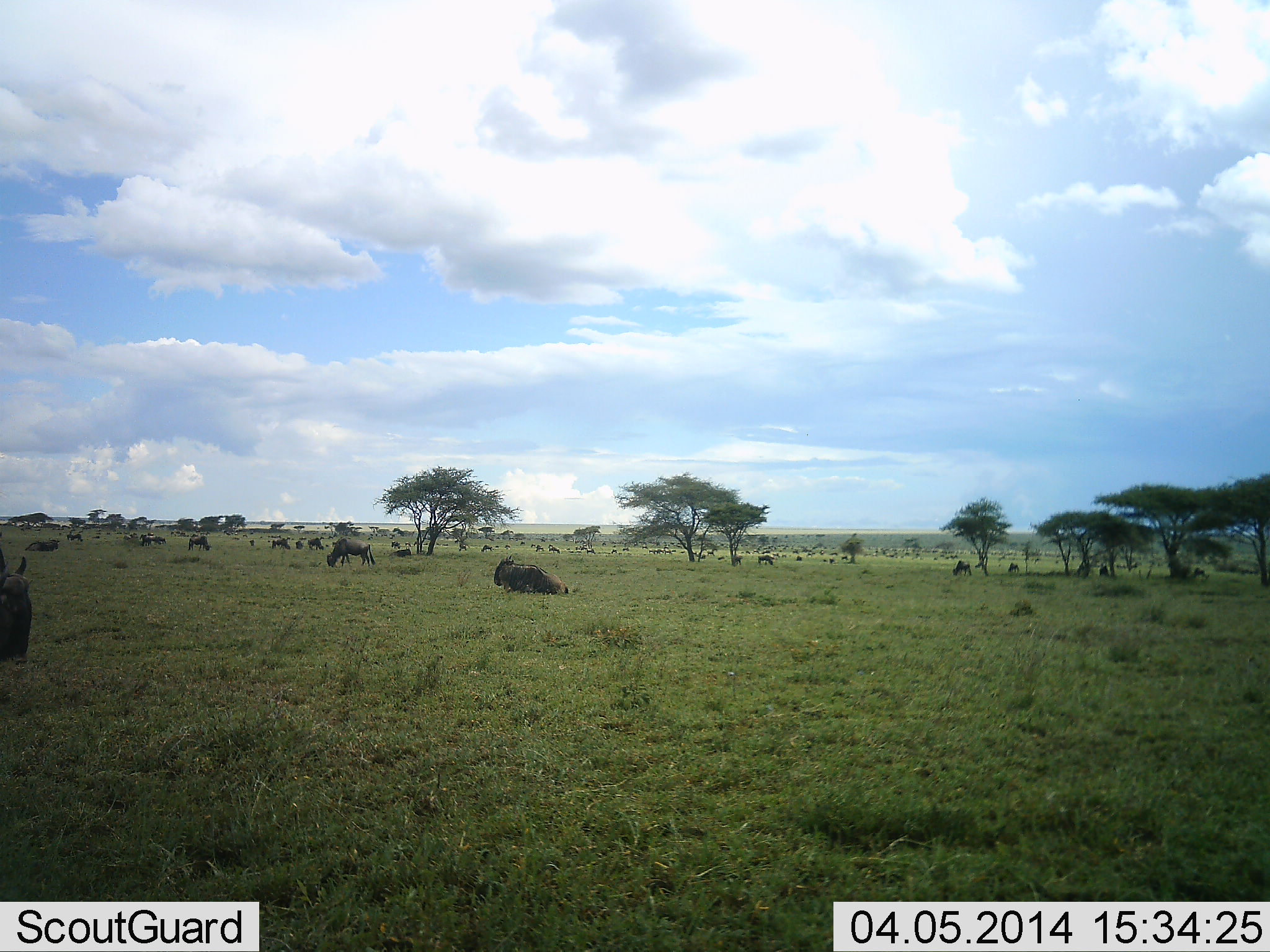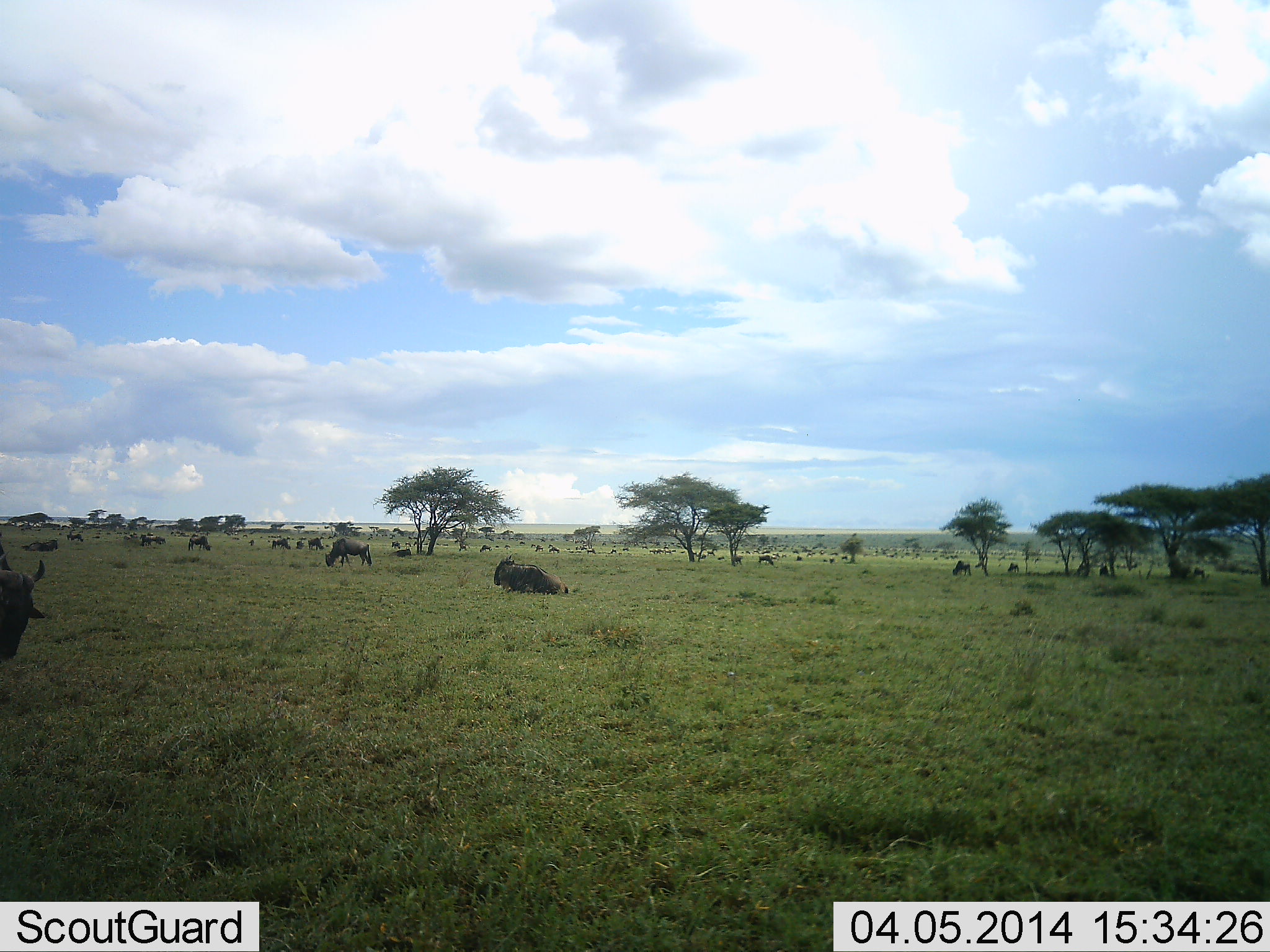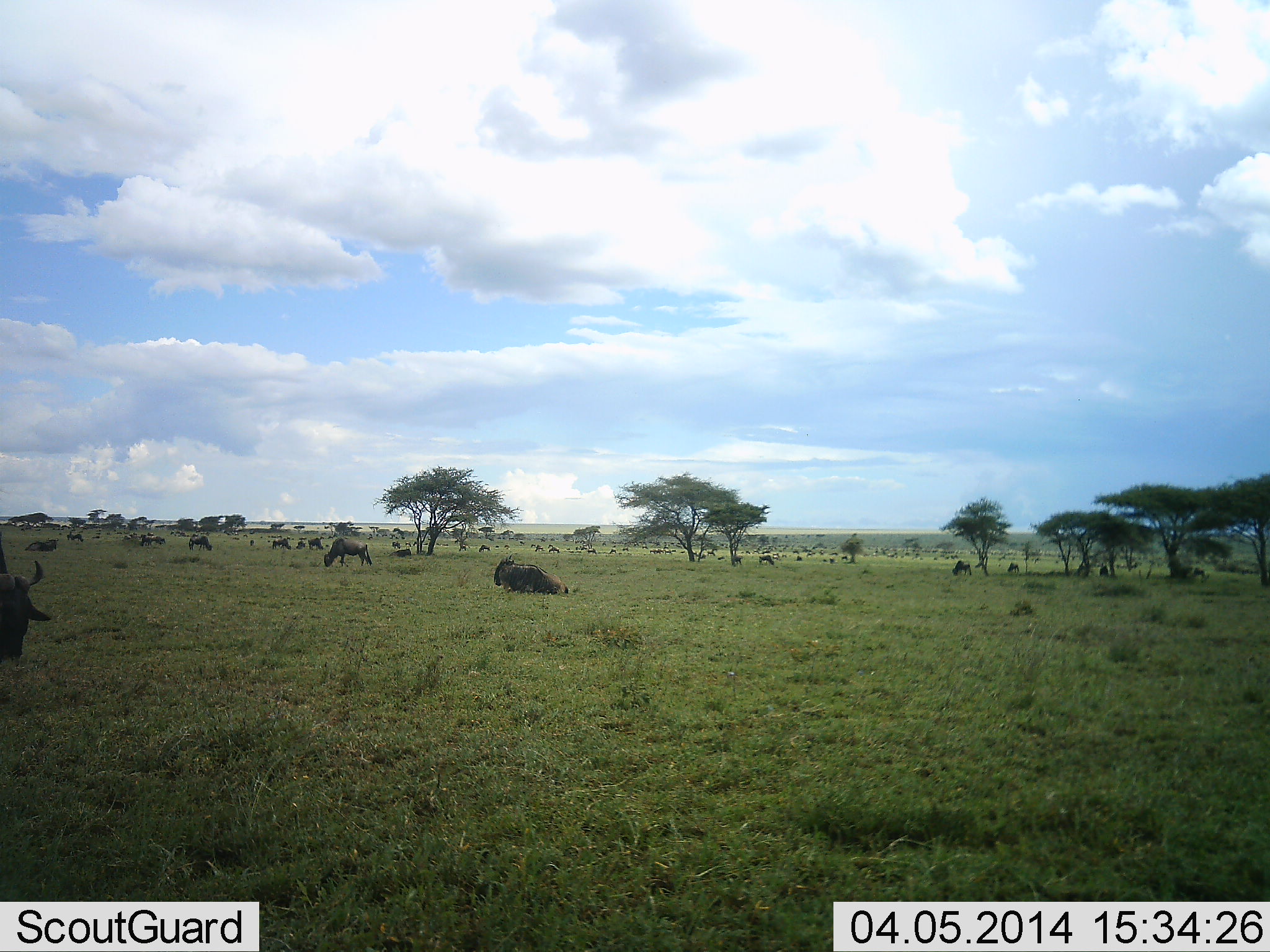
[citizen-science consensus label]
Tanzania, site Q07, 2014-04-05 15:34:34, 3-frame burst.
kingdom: Animalia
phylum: Chordata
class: Mammalia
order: Artiodactyla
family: Bovidae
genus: Connochaetes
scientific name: Connochaetes taurinus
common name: blue wildebeest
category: wildebeest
Wildebeest (blue wildebeest) (Connochaetes taurinus), count 11-50. Behavior (volunteer vote fractions): standing 60%, resting 80%, moving 20%, interacting 10%. Young present (vote fraction): 0%. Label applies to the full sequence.